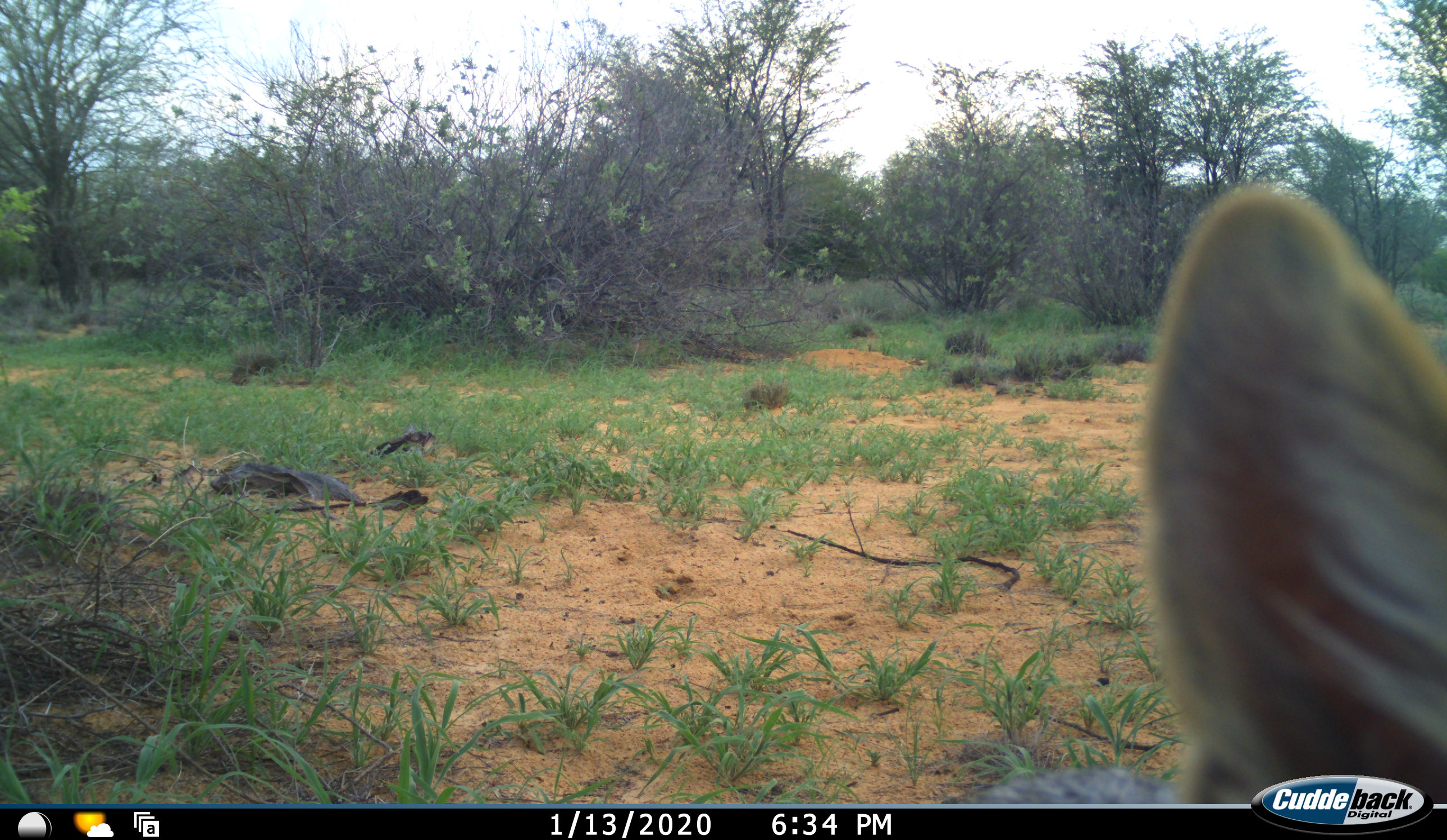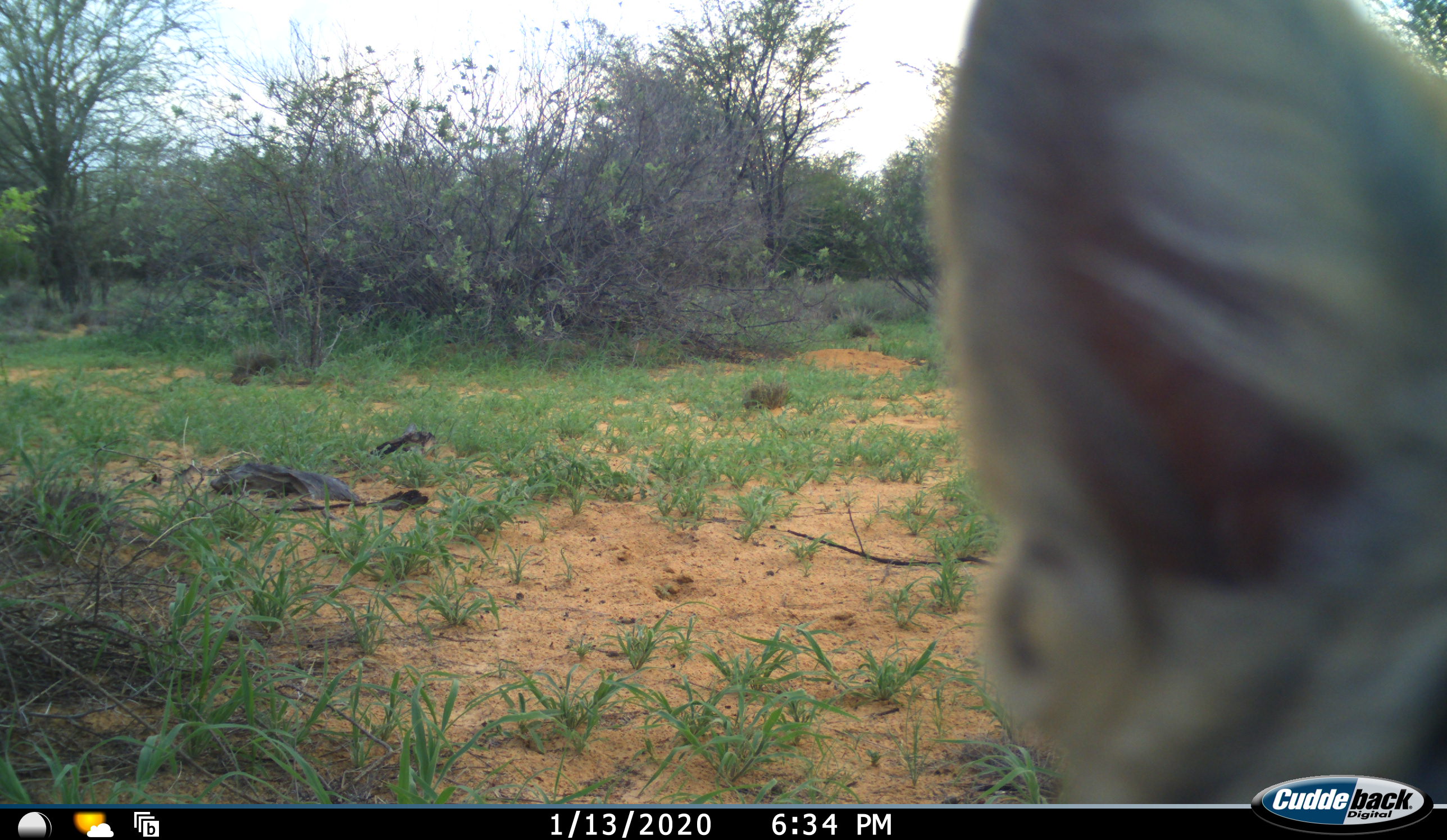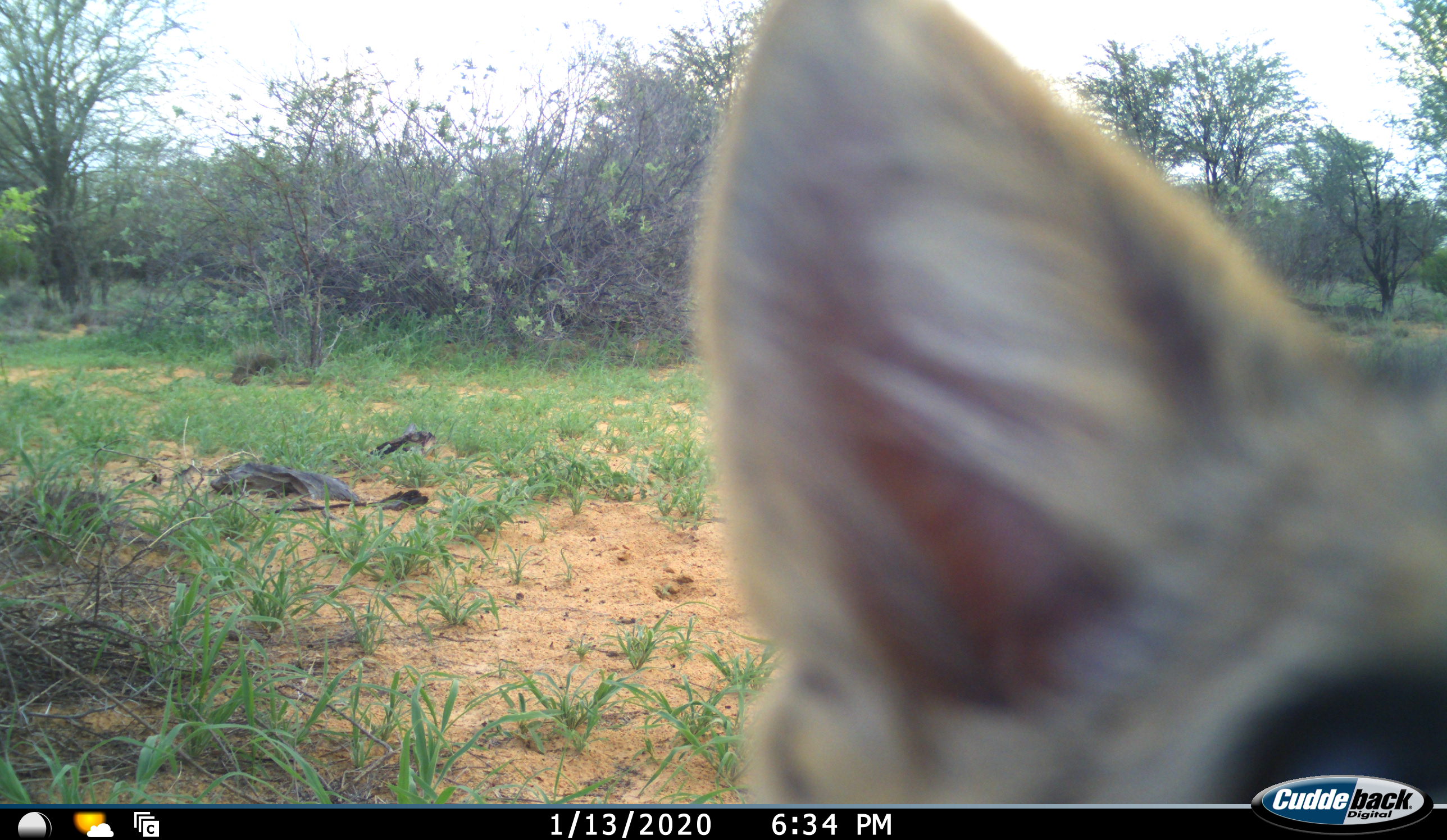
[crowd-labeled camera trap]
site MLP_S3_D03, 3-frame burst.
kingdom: Animalia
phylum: Chordata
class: Mammalia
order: Carnivora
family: Canidae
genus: Lupulella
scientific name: Lupulella mesomelas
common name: black-backed jackal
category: jackalblackbacked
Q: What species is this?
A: Jackalblackbacked (black-backed jackal) (Lupulella mesomelas).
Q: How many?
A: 1.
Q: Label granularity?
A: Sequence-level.